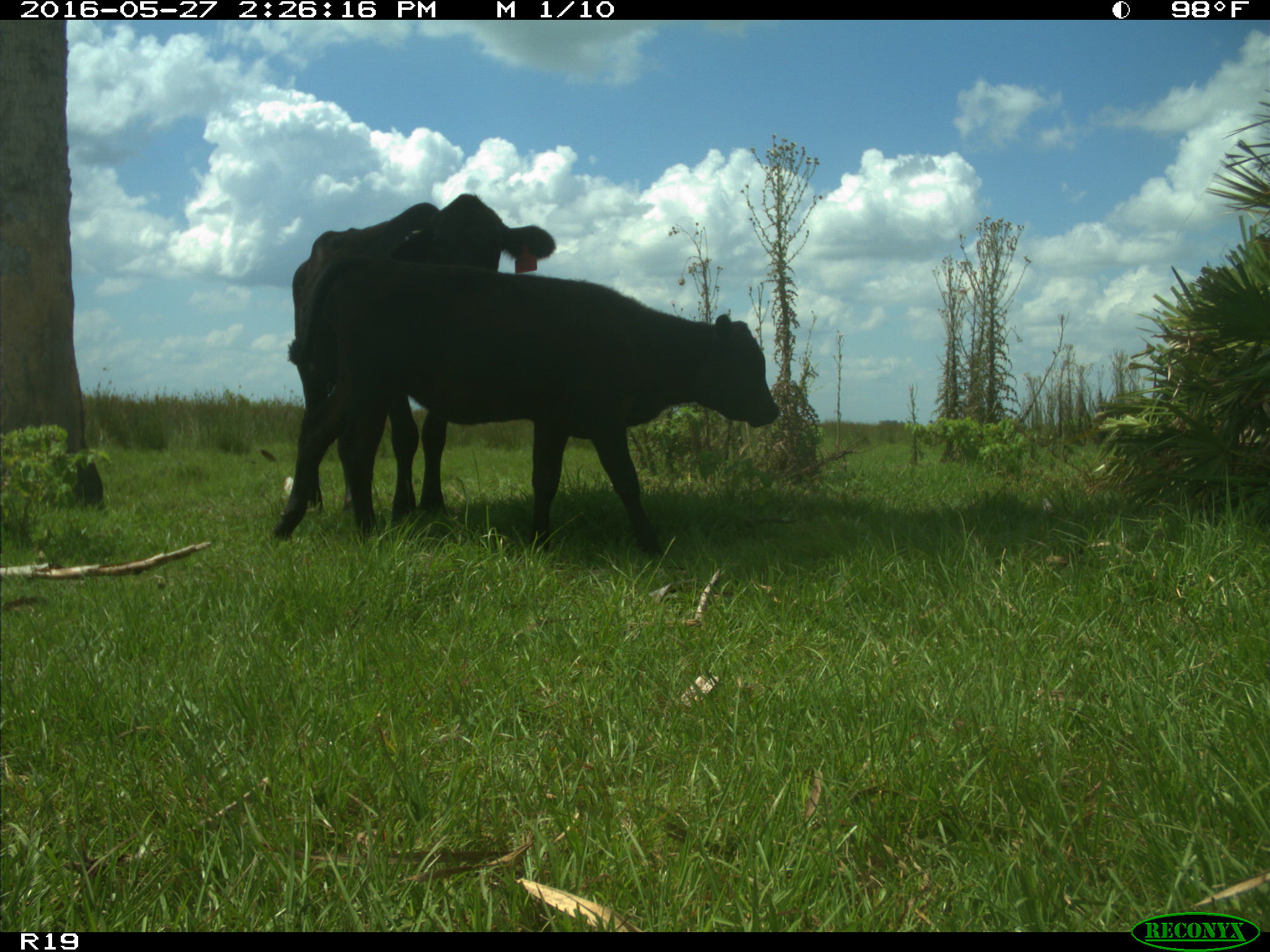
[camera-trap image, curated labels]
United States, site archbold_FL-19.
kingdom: Animalia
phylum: Chordata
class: Mammalia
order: Artiodactyla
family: Bovidae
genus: Bos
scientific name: Bos taurus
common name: domestic cow